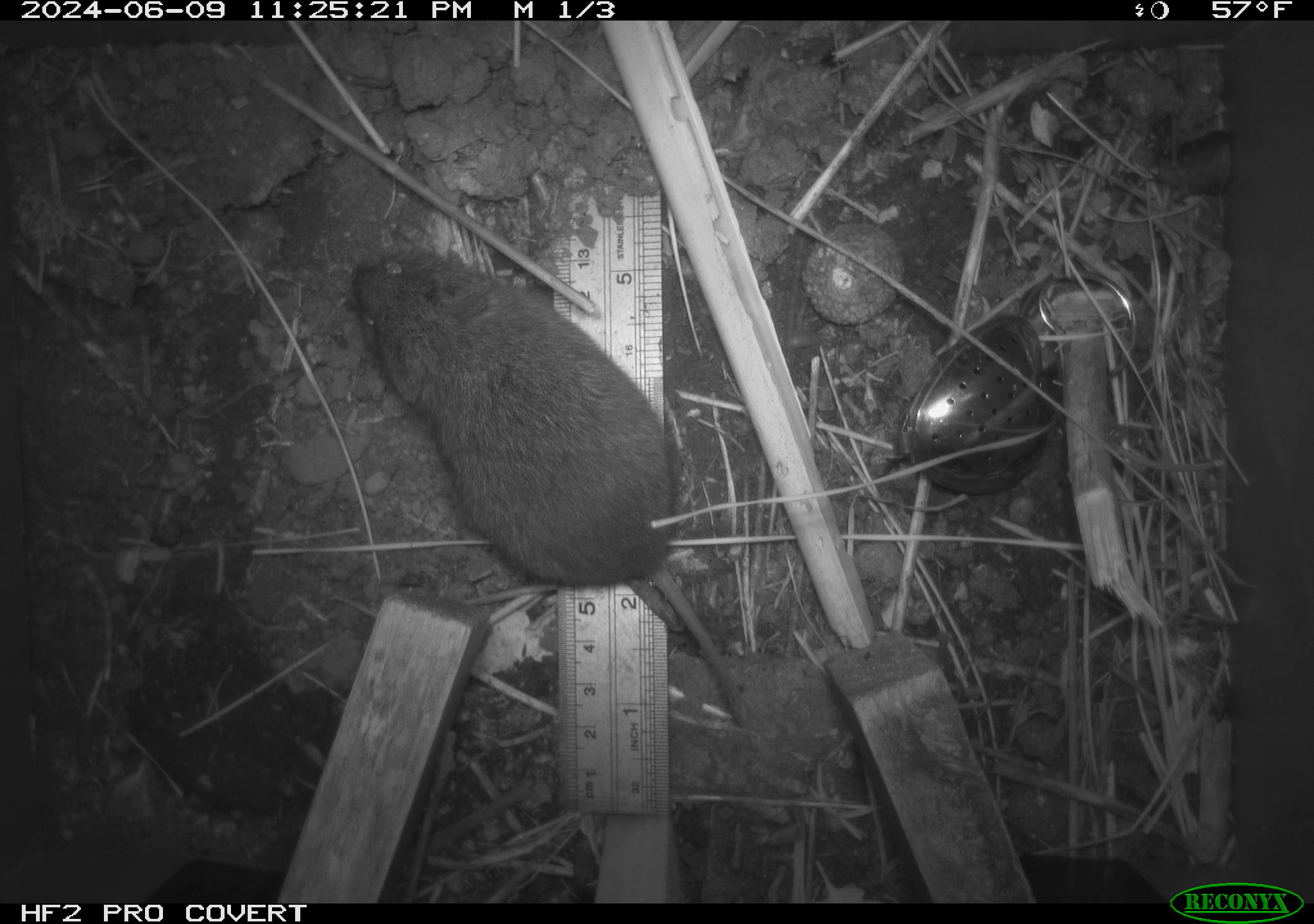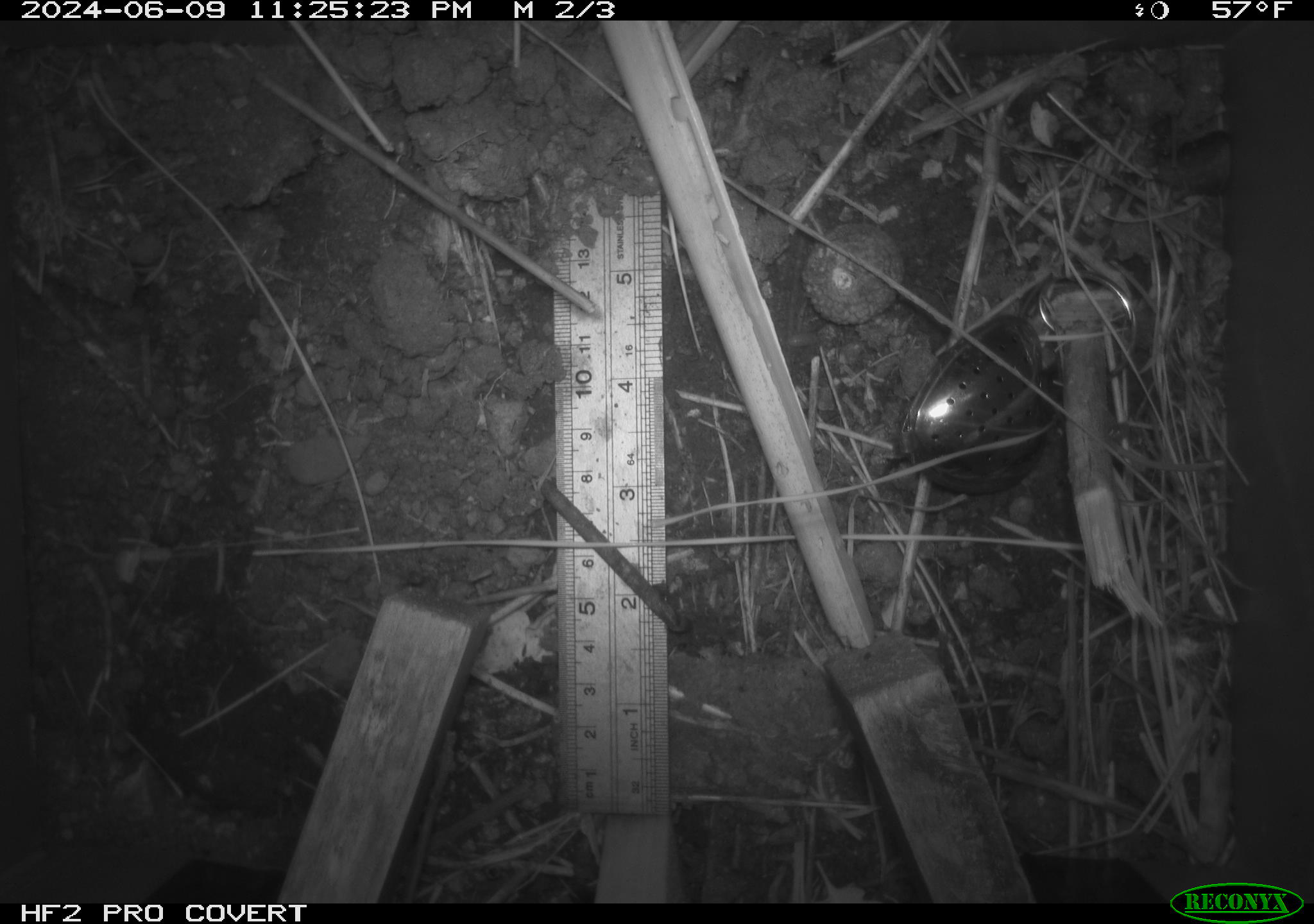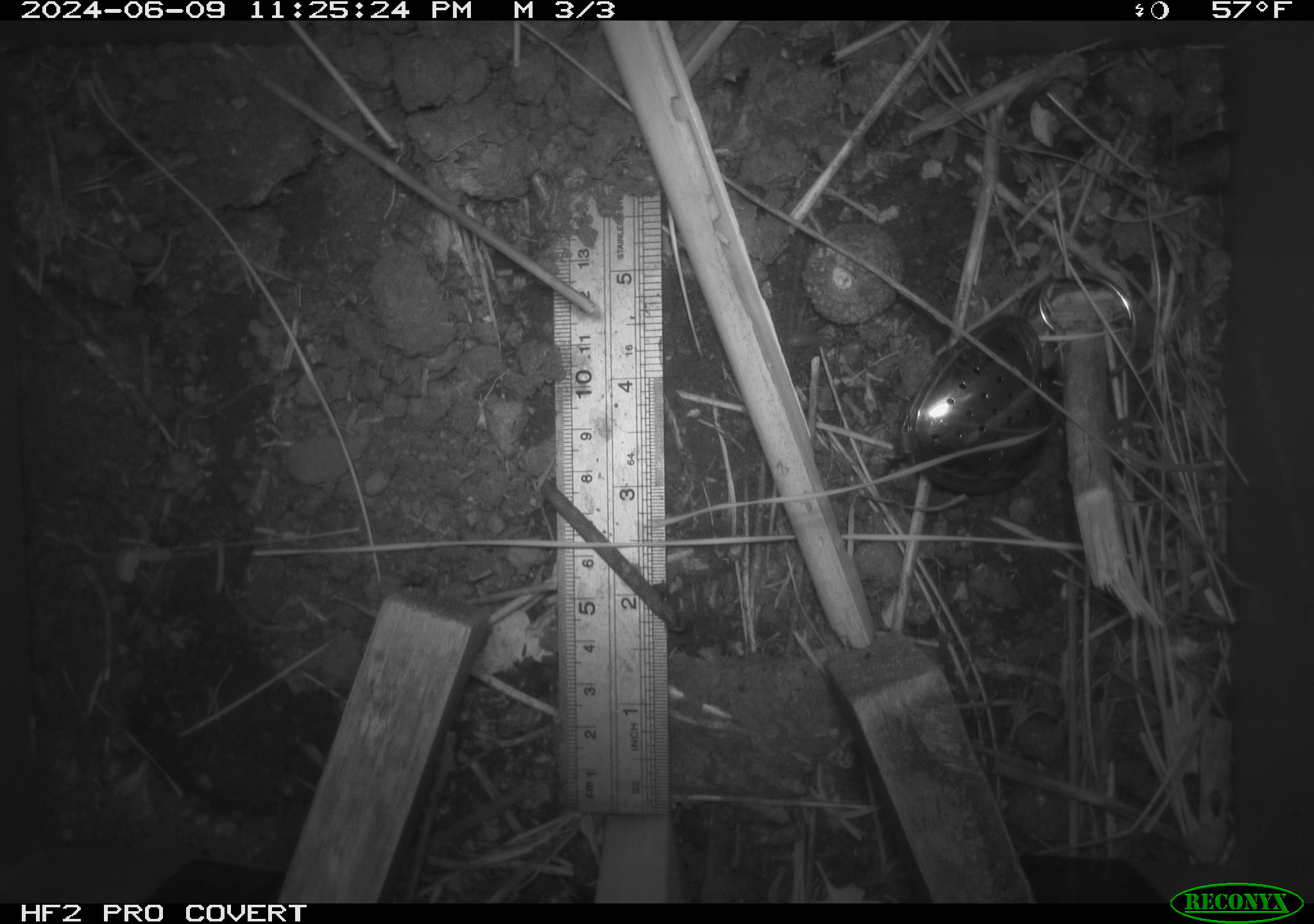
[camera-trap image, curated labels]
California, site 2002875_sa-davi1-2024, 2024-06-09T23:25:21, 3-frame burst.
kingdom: Animalia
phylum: Chordata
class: Mammalia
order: Rodentia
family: Cricetidae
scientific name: Arvicolinae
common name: voles, lemmings, and muskrats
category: arvicolinae subfamily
Arvicolinae subfamily (voles, lemmings, and muskrats) (Arvicolinae).